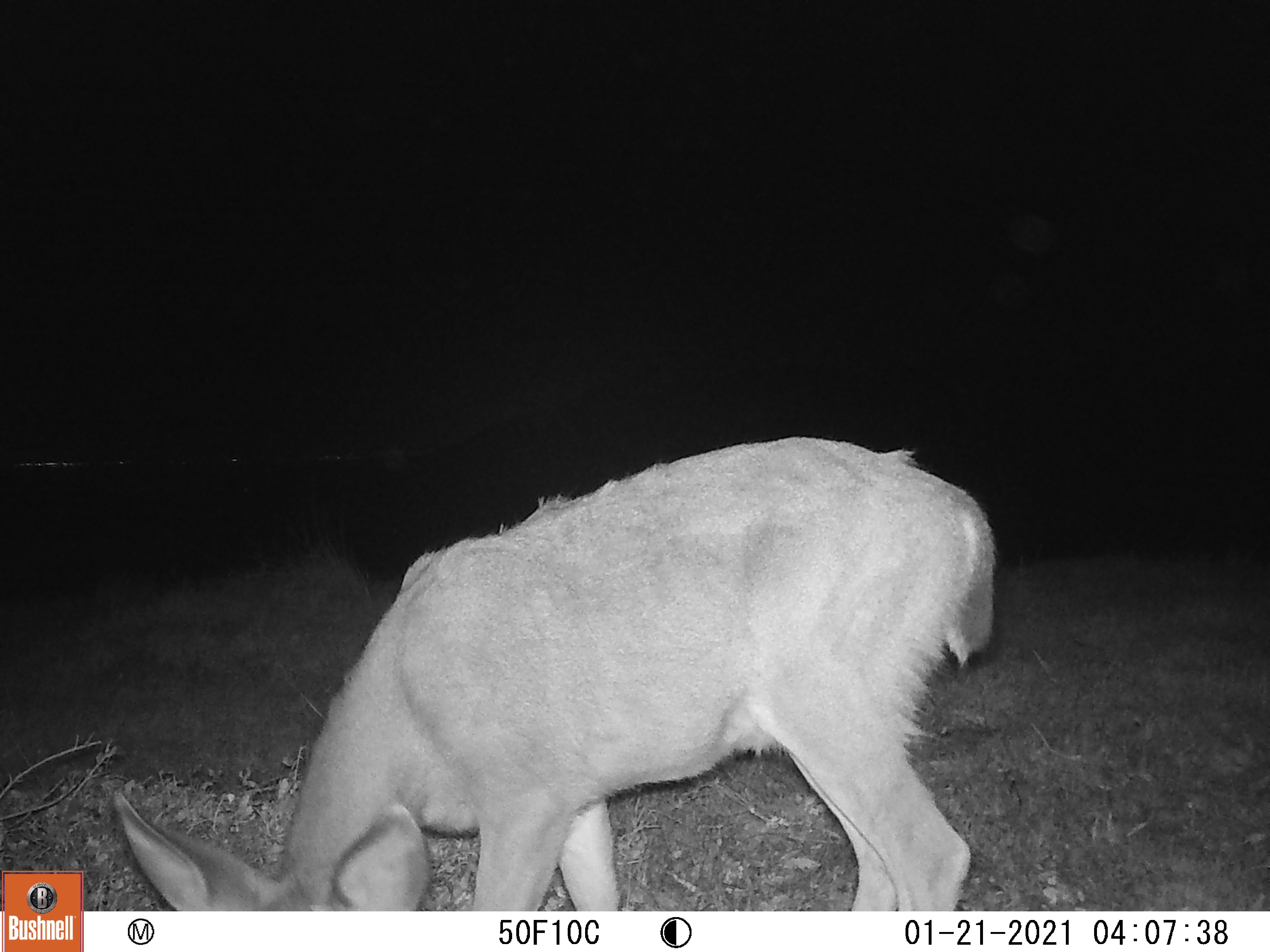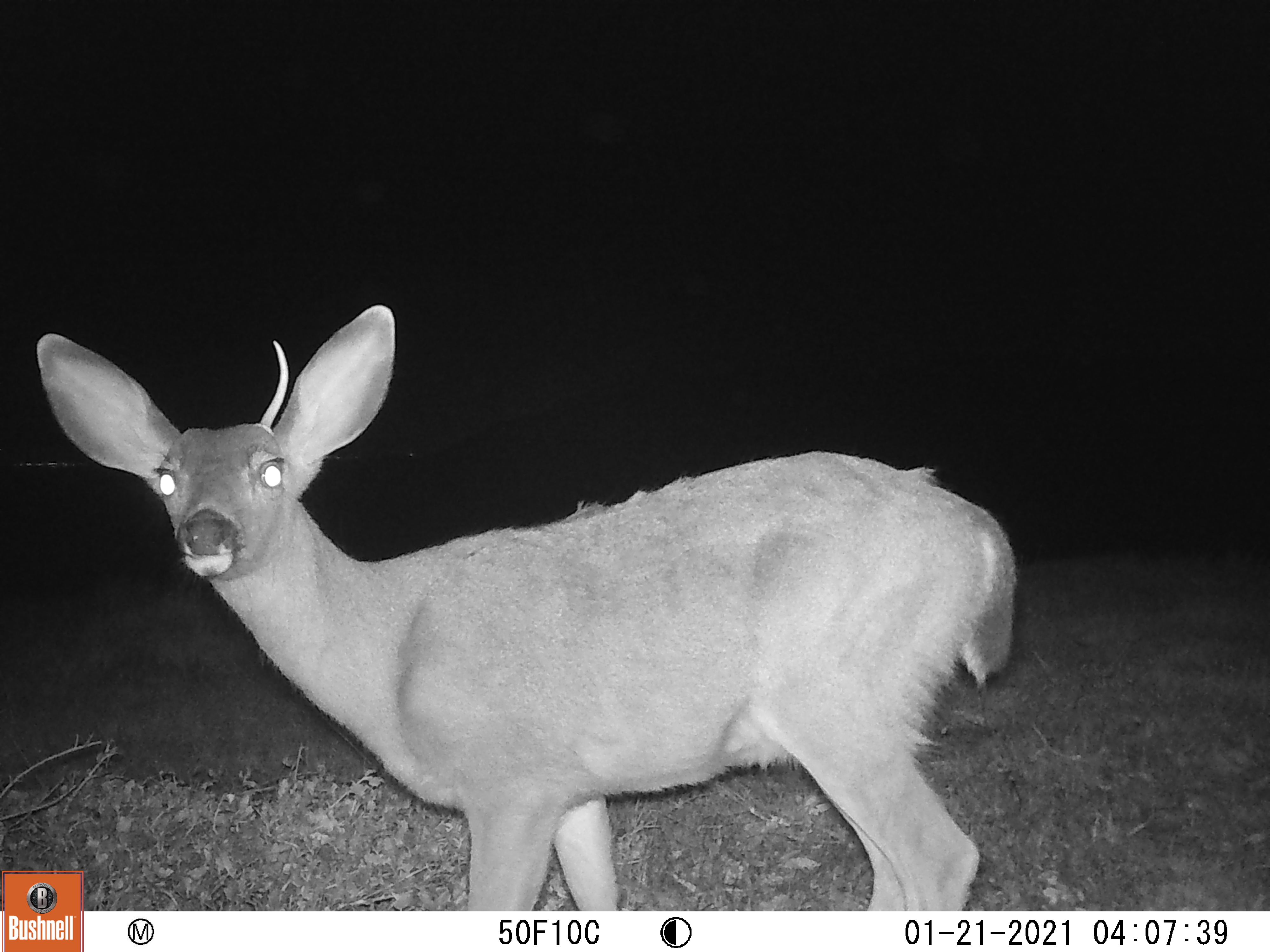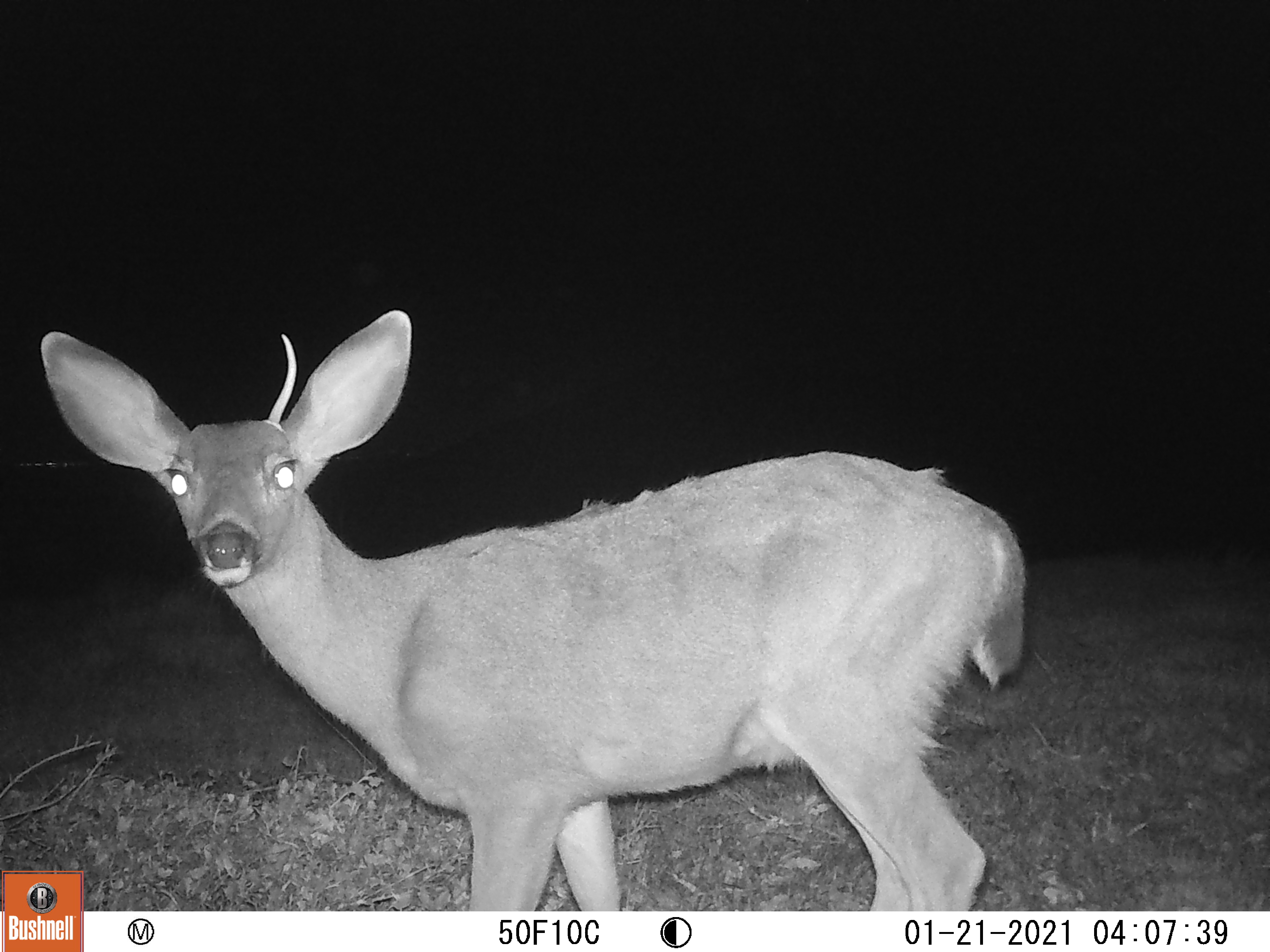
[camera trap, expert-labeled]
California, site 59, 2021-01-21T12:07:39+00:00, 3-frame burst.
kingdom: Animalia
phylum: Chordata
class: Mammalia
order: Artiodactyla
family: Cervidae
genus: Odocoileus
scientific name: Odocoileus hemionus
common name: mule deer